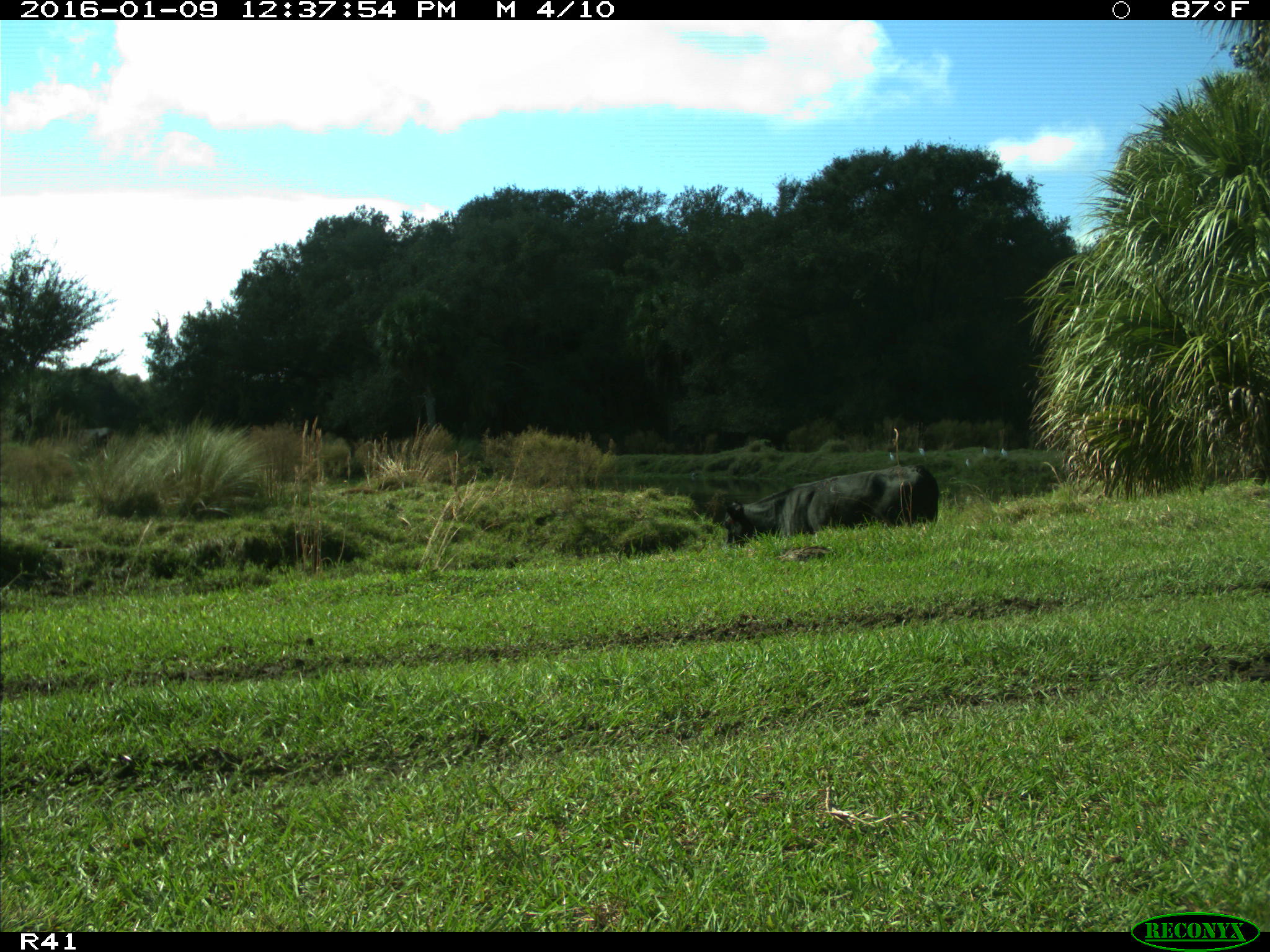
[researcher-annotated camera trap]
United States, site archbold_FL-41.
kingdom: Animalia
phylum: Chordata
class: Mammalia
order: Artiodactyla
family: Bovidae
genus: Bos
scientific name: Bos taurus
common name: domestic cow